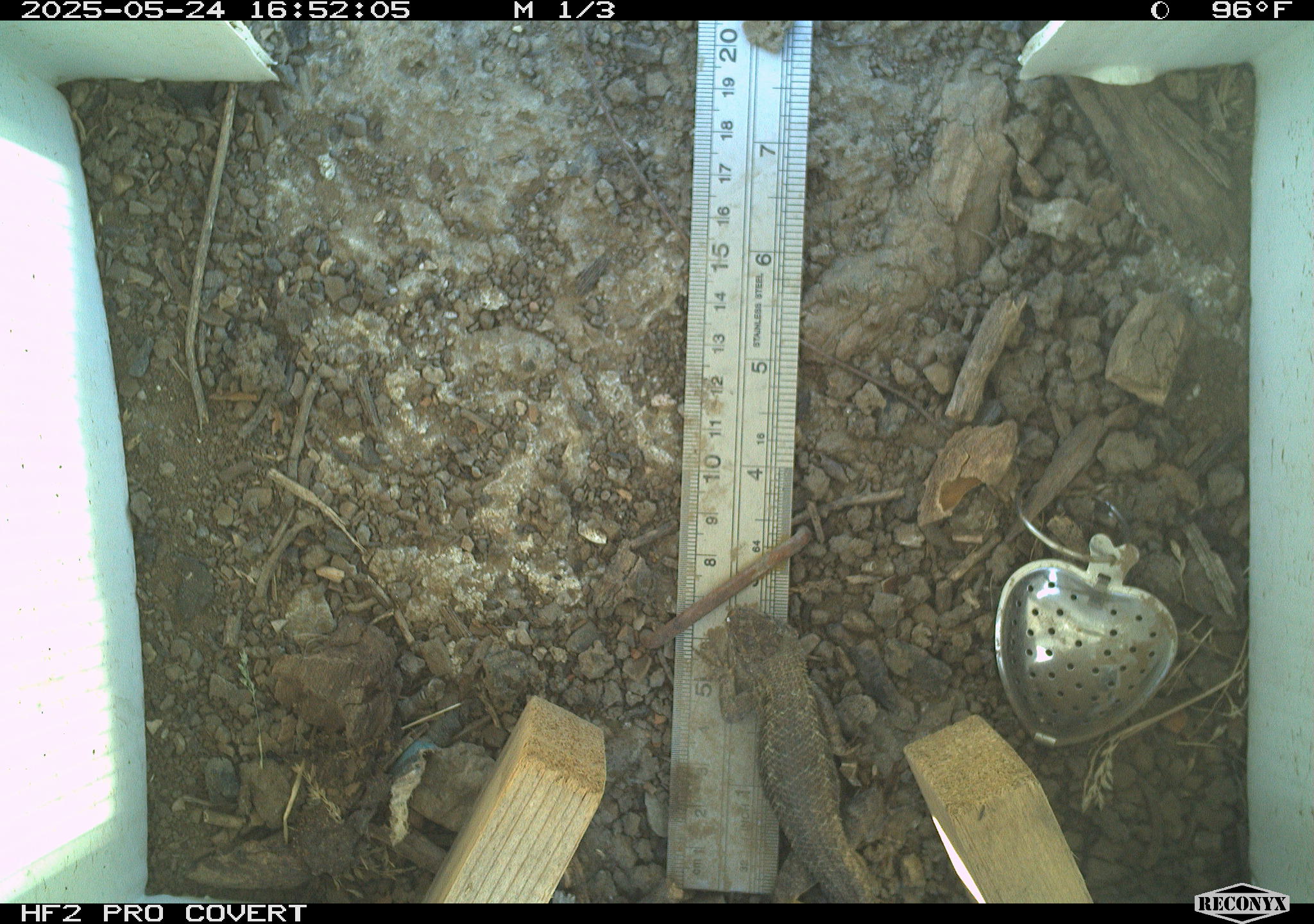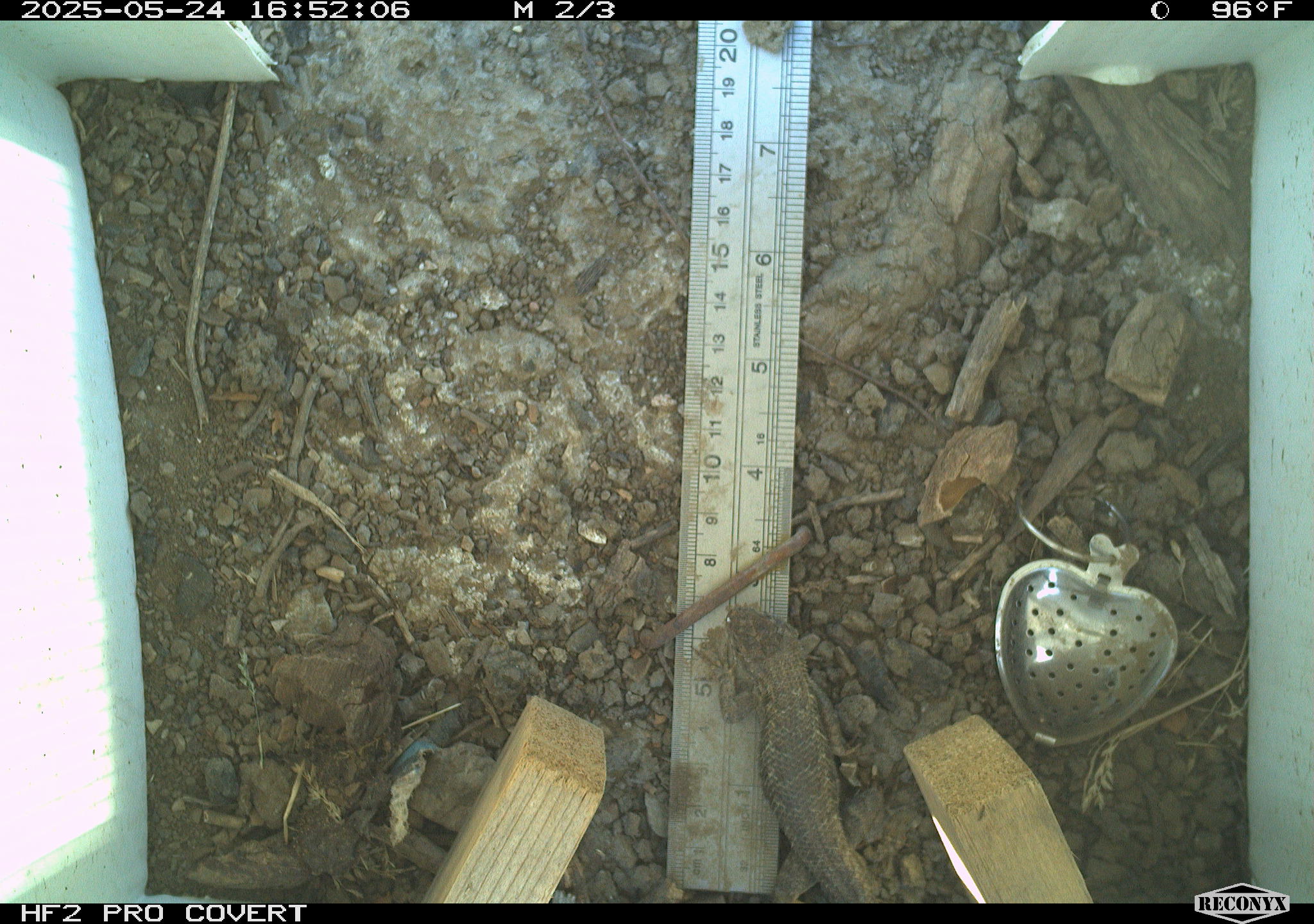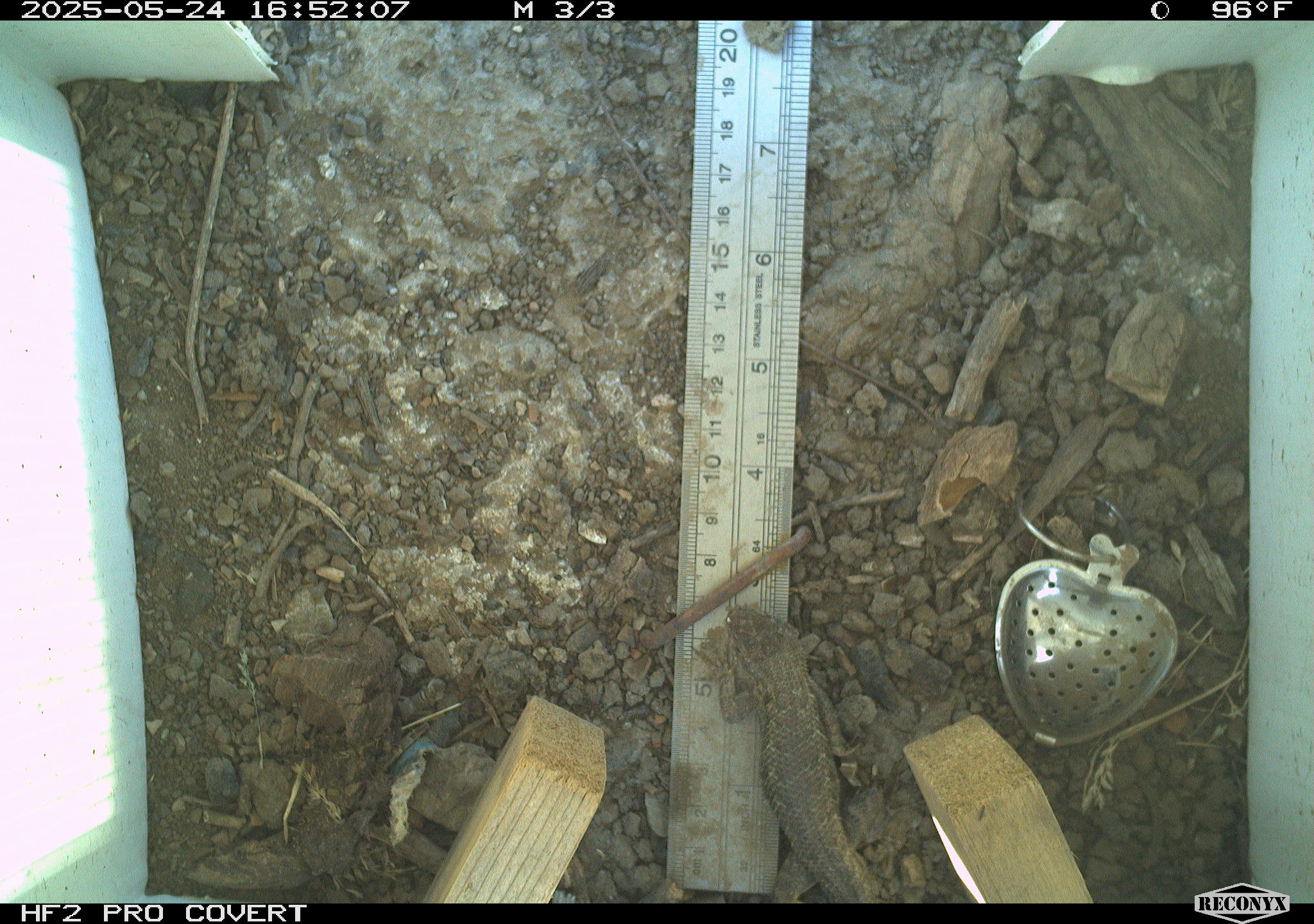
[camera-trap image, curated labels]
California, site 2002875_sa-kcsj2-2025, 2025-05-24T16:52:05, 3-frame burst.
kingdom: Animalia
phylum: Chordata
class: Reptilia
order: Squamata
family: Phrynosomatidae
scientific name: Phrynosomatidae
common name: north american spiny lizards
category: sceloporus/uta species